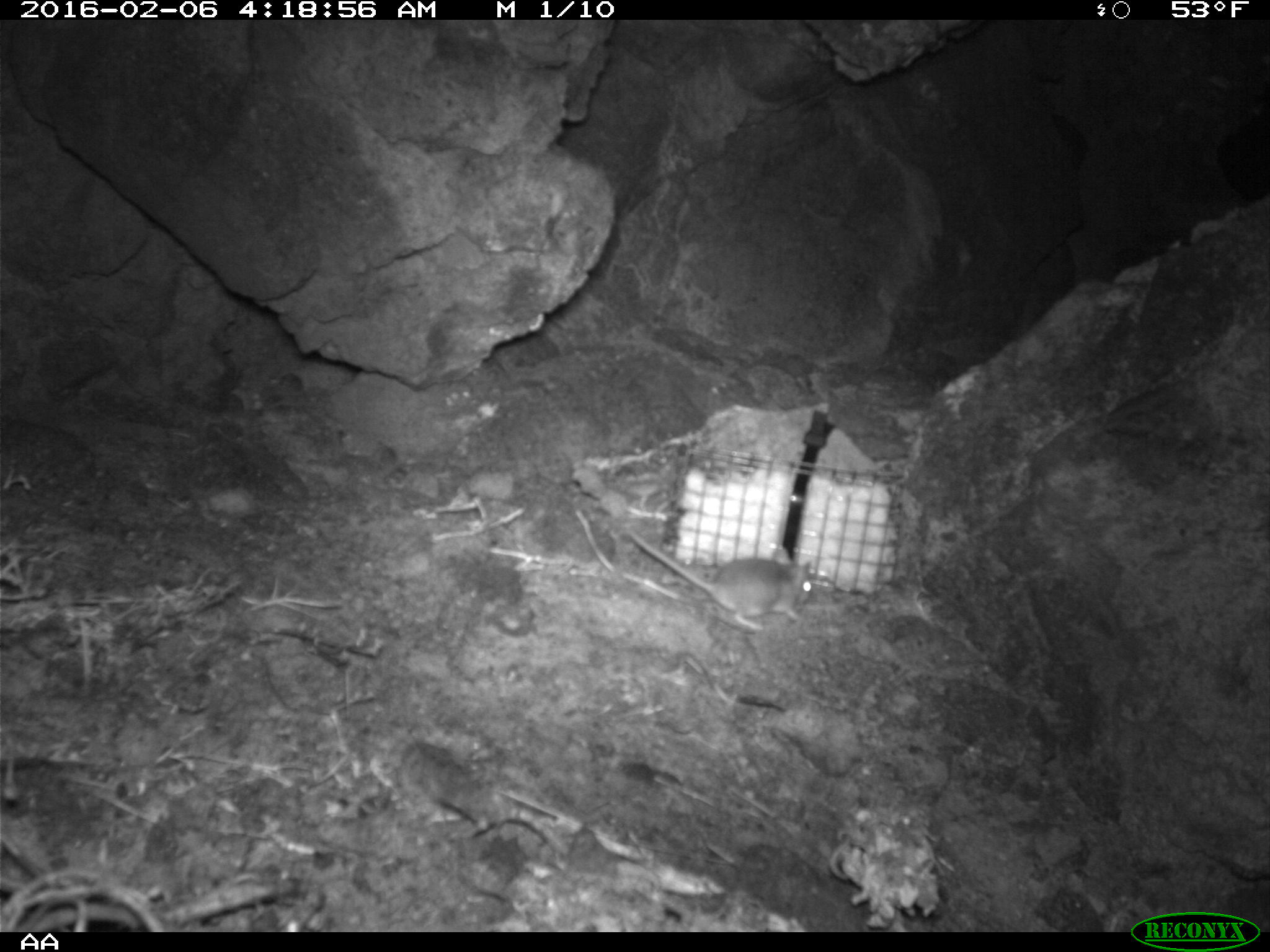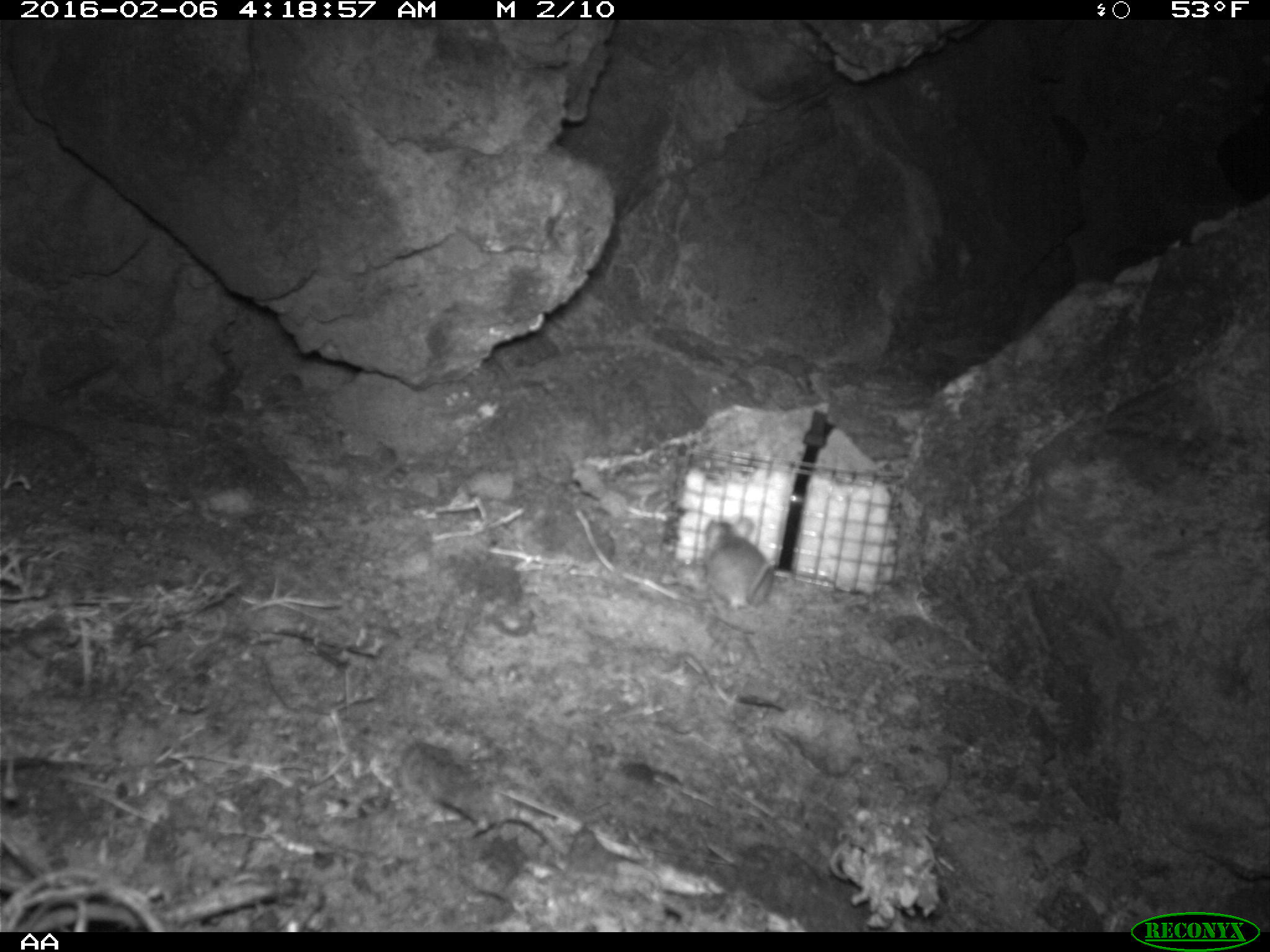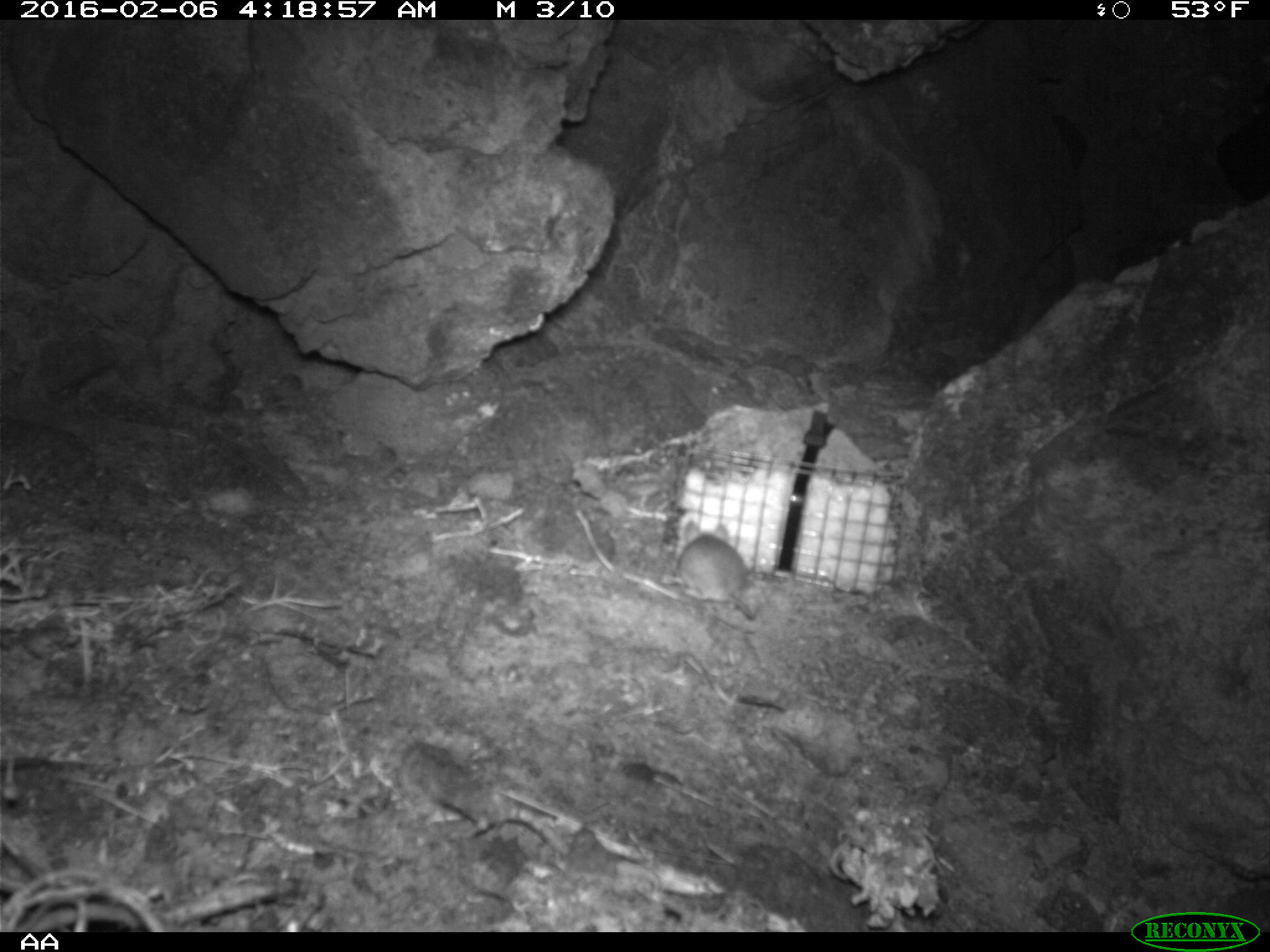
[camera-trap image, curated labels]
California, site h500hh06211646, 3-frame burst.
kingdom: Animalia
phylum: Chordata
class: Mammalia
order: Rodentia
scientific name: Rodentia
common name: rodent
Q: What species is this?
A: Rodent (Rodentia).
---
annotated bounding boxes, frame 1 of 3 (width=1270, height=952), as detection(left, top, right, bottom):
rodent: detection(625, 526, 812, 632)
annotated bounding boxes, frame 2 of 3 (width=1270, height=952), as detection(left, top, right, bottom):
rodent: detection(701, 516, 778, 612)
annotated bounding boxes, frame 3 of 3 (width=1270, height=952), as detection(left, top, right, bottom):
rodent: detection(661, 517, 758, 620)